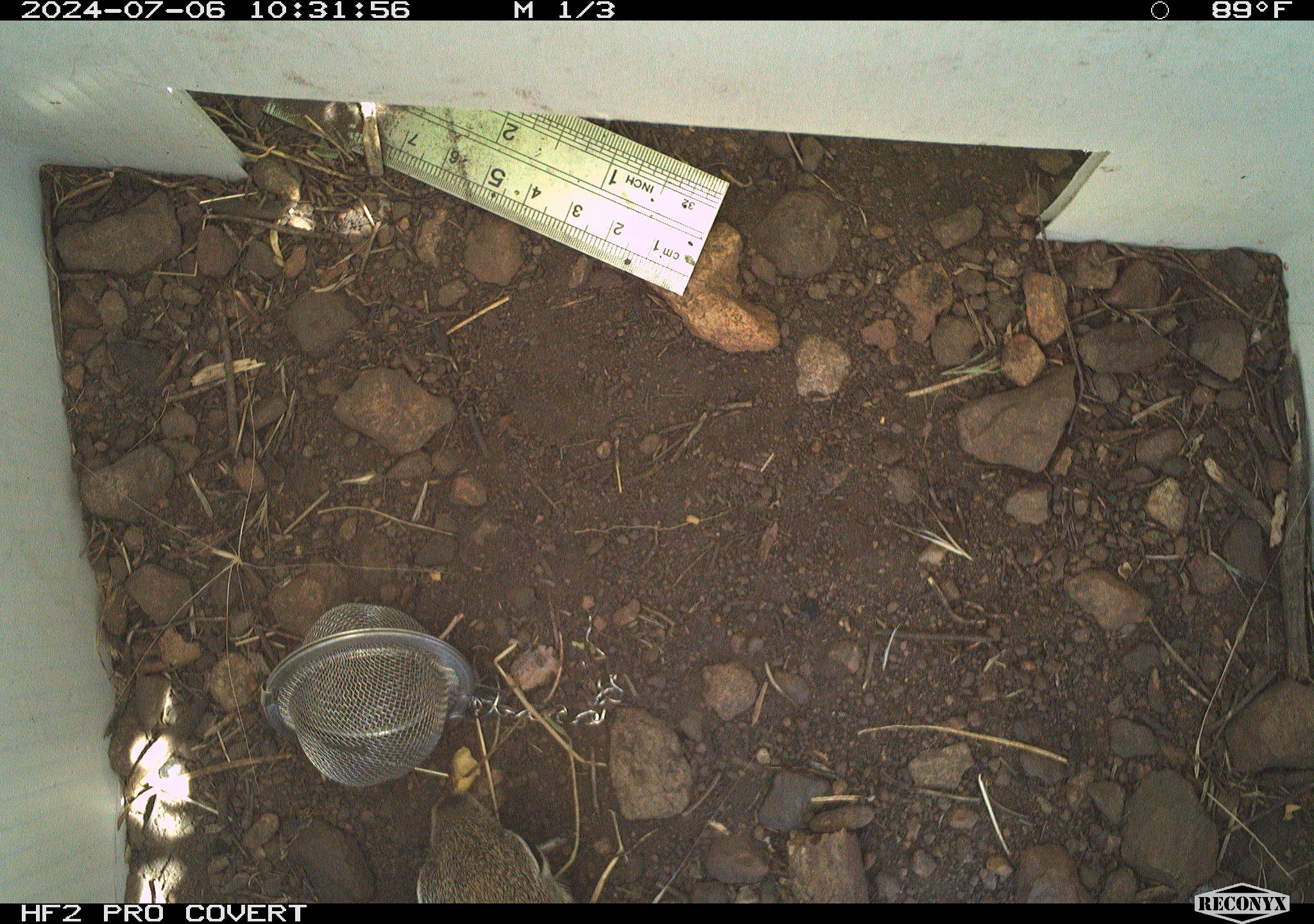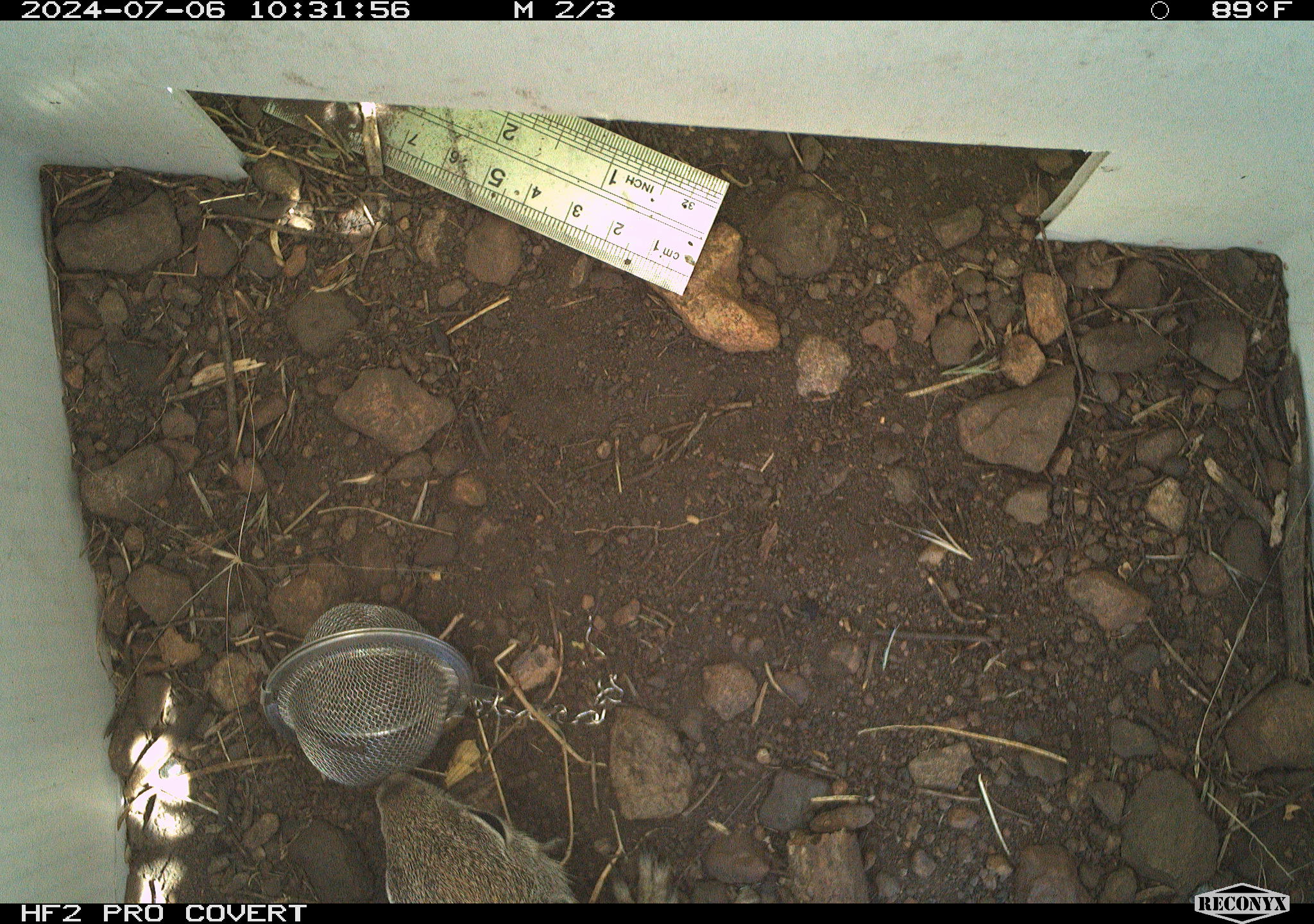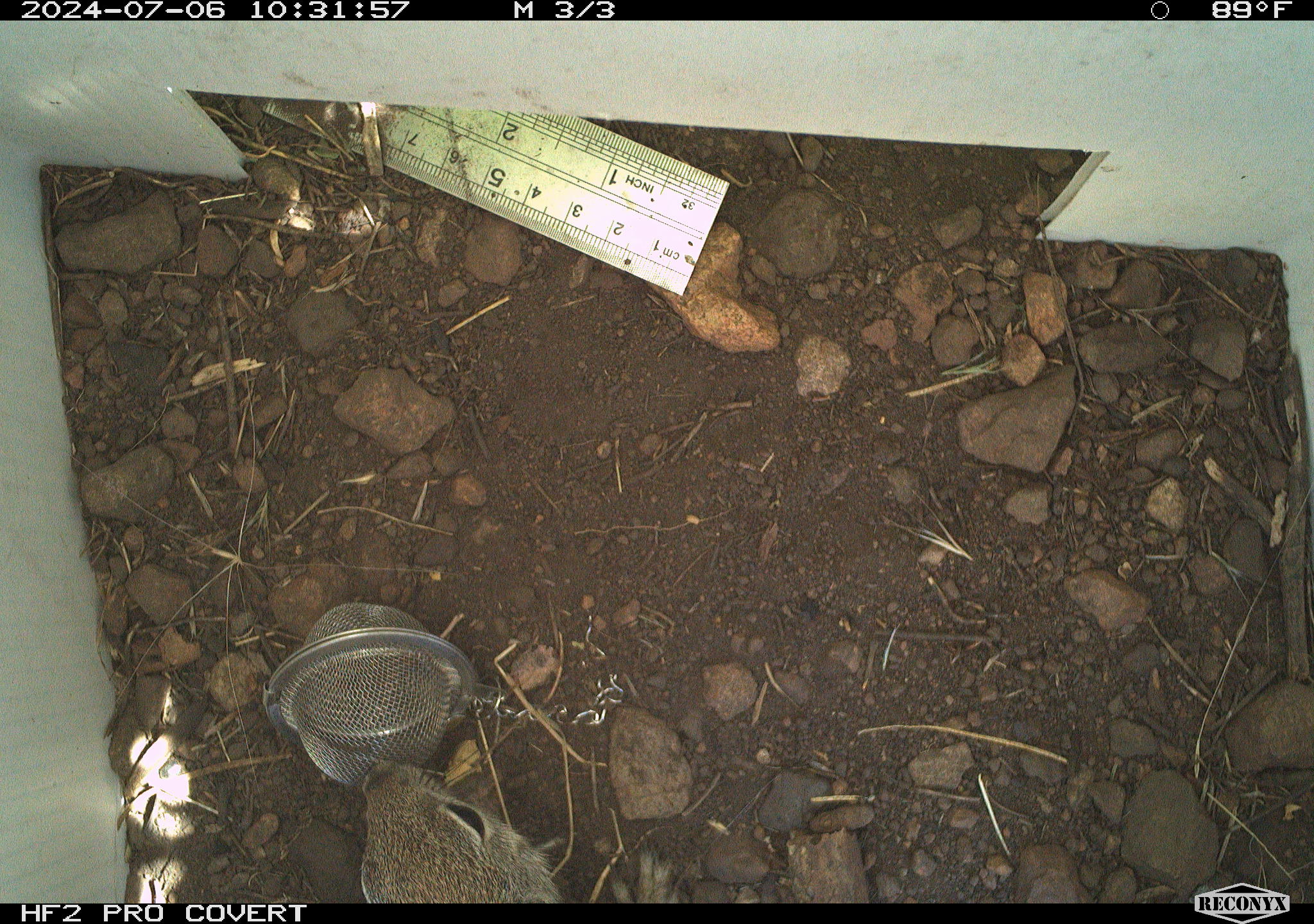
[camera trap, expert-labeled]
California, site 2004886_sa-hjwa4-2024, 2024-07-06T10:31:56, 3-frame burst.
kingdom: Animalia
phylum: Chordata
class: Mammalia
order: Rodentia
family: Sciuridae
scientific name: Sciuridae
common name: squirrels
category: sciuridae family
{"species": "sciuridae family (squirrels) (Sciuridae)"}